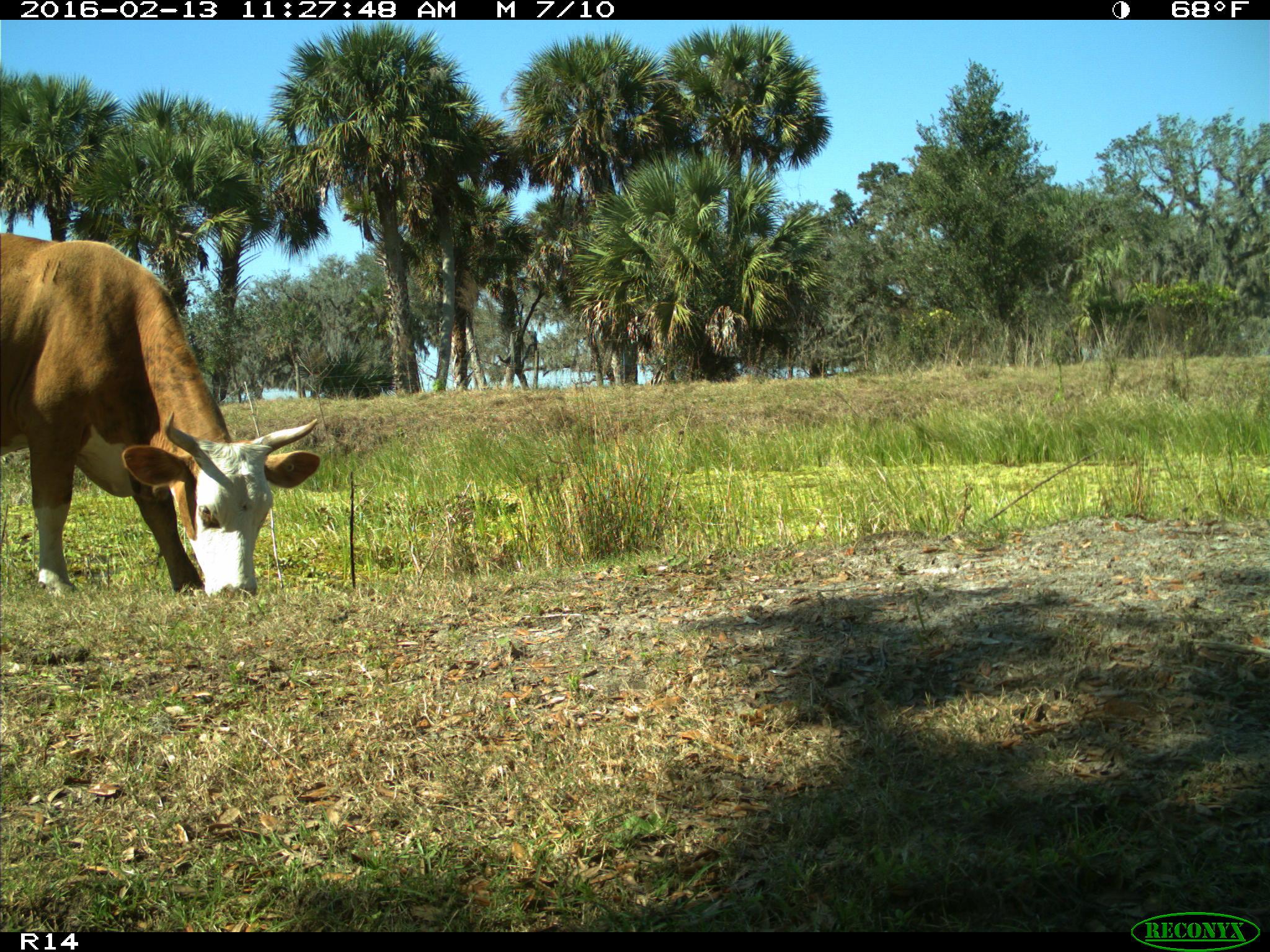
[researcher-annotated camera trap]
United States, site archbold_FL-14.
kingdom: Animalia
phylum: Chordata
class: Mammalia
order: Artiodactyla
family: Bovidae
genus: Bos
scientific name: Bos taurus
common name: domestic cow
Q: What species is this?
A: Bos taurus (domestic cow).